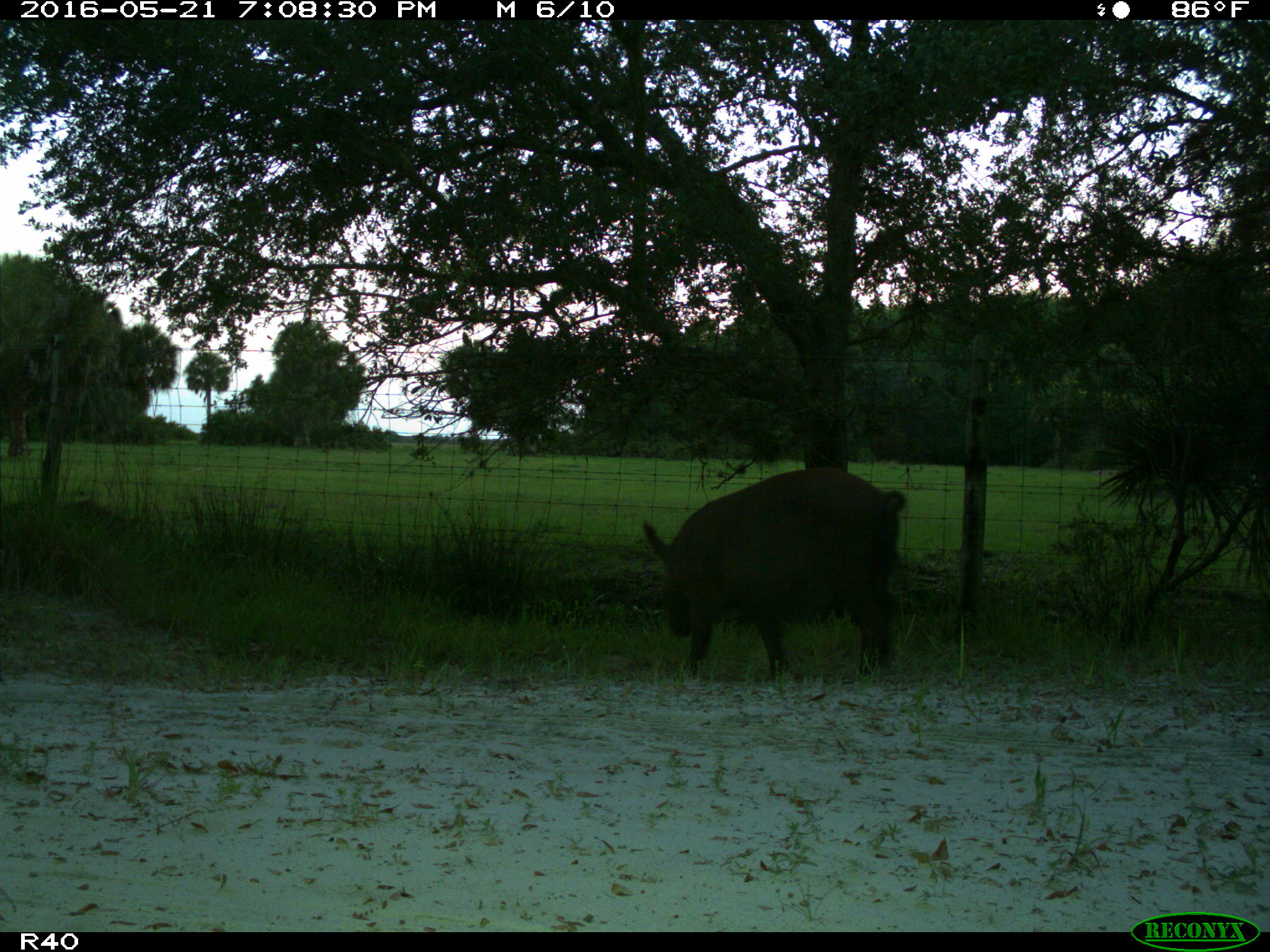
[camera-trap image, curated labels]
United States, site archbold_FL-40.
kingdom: Animalia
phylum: Chordata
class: Mammalia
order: Artiodactyla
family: Suidae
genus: Sus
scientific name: Sus scrofa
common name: wild boar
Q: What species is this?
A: Sus scrofa (wild boar).